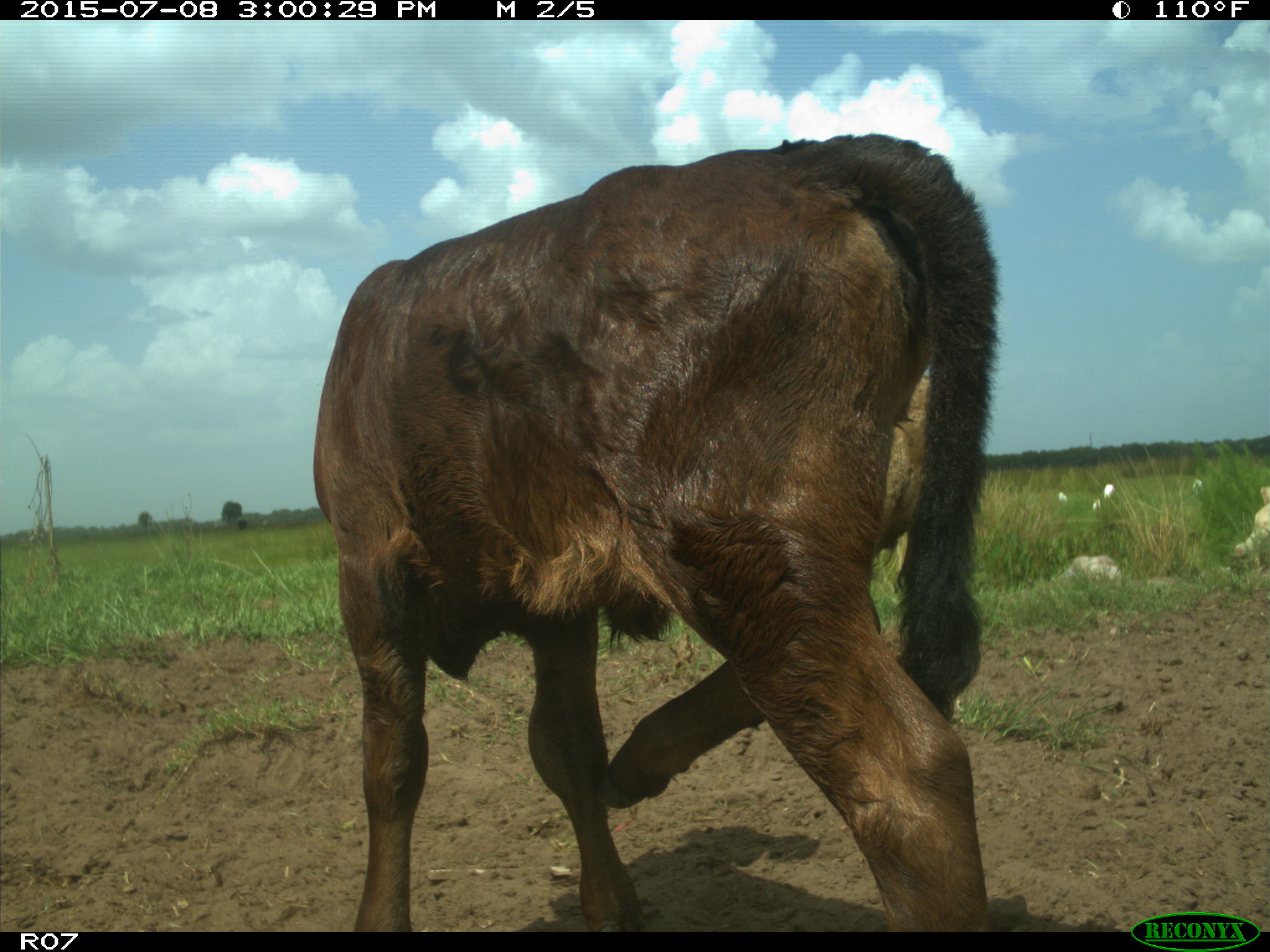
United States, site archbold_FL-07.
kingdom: Animalia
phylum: Chordata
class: Mammalia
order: Artiodactyla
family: Bovidae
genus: Bos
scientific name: Bos taurus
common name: domestic cow